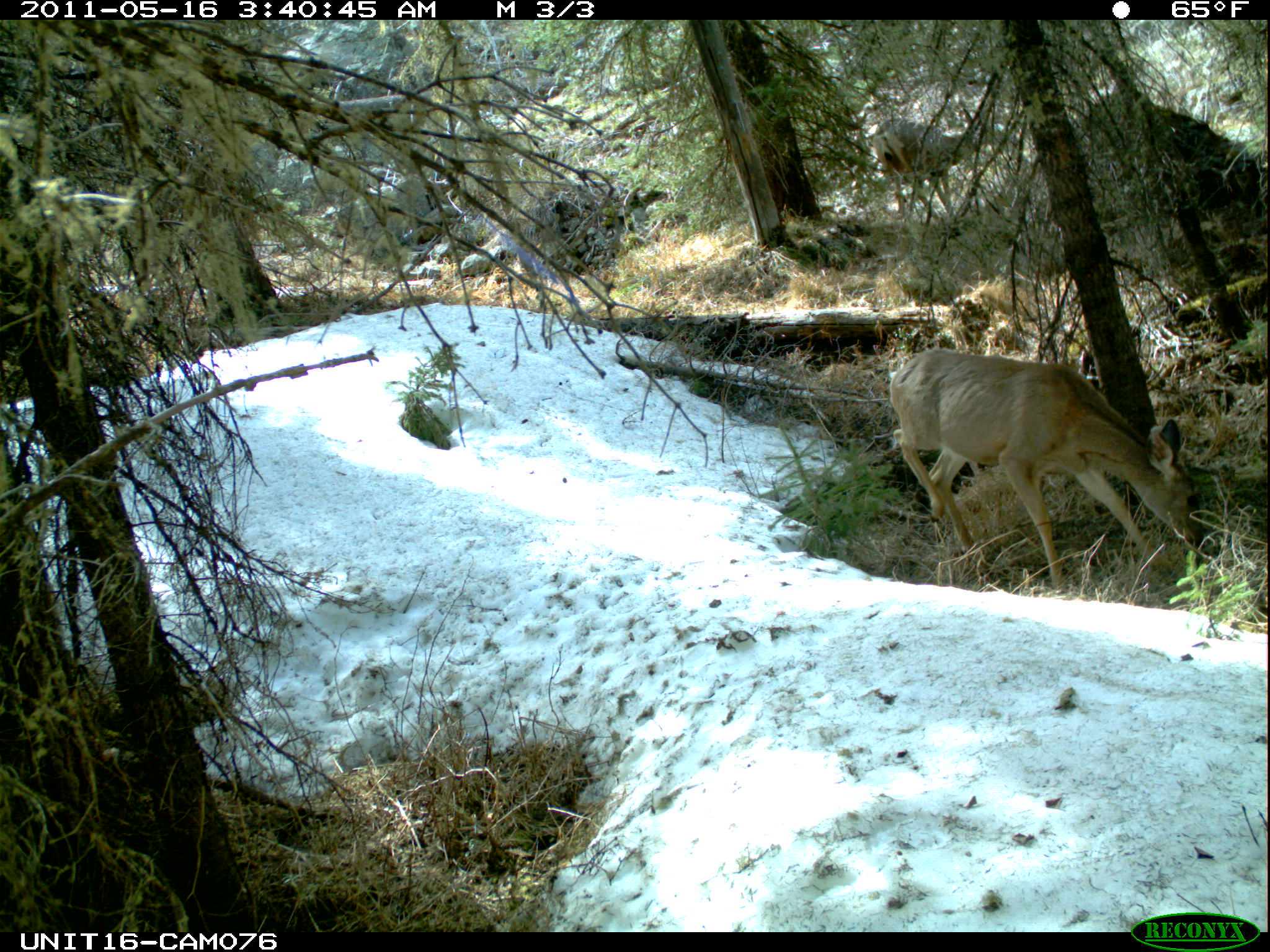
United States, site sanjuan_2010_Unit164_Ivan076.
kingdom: Animalia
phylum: Chordata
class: Mammalia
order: Artiodactyla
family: Cervidae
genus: Odocoileus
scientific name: Odocoileus hemionus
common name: mule deer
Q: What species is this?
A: Odocoileus hemionus (mule deer).